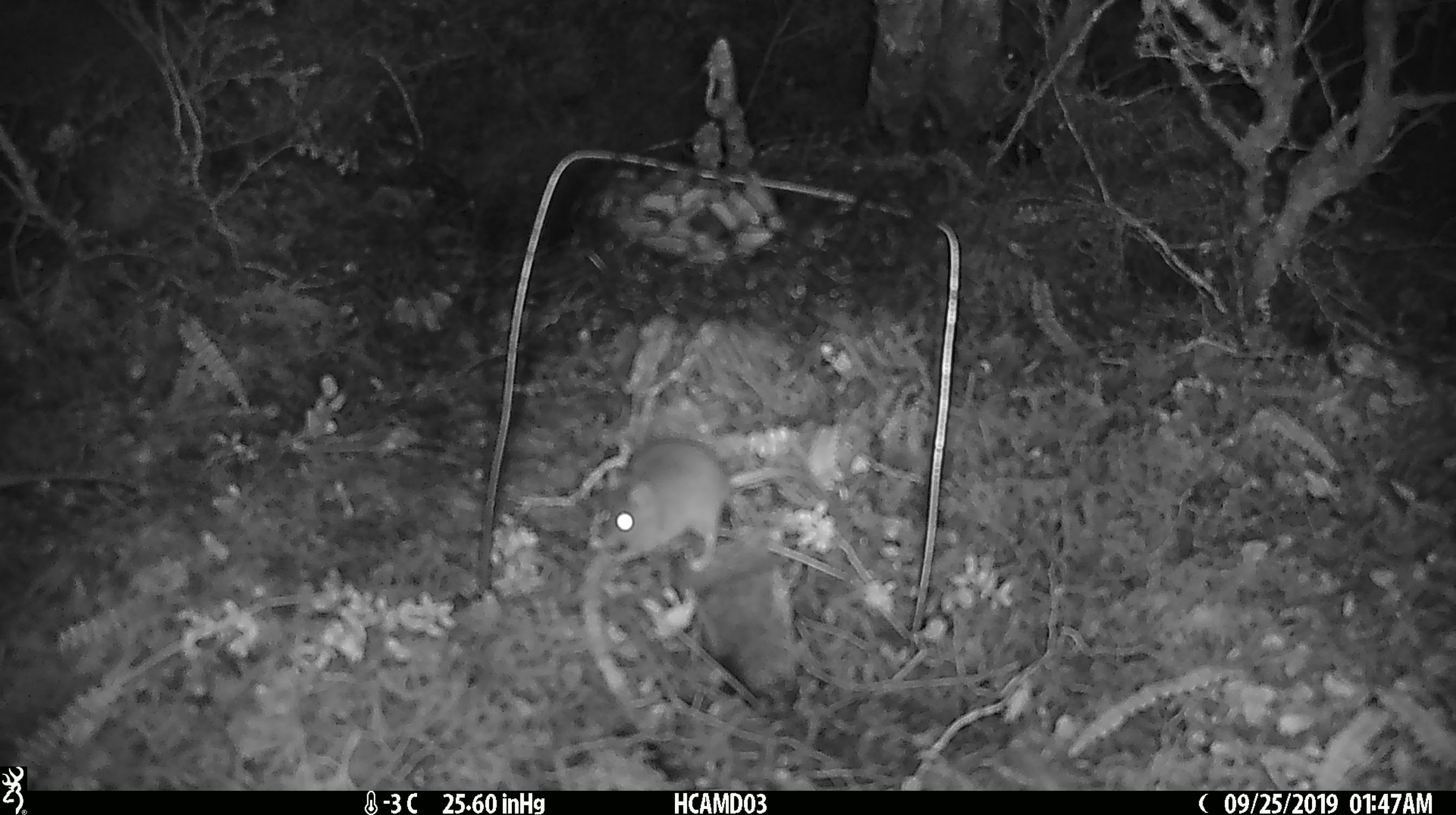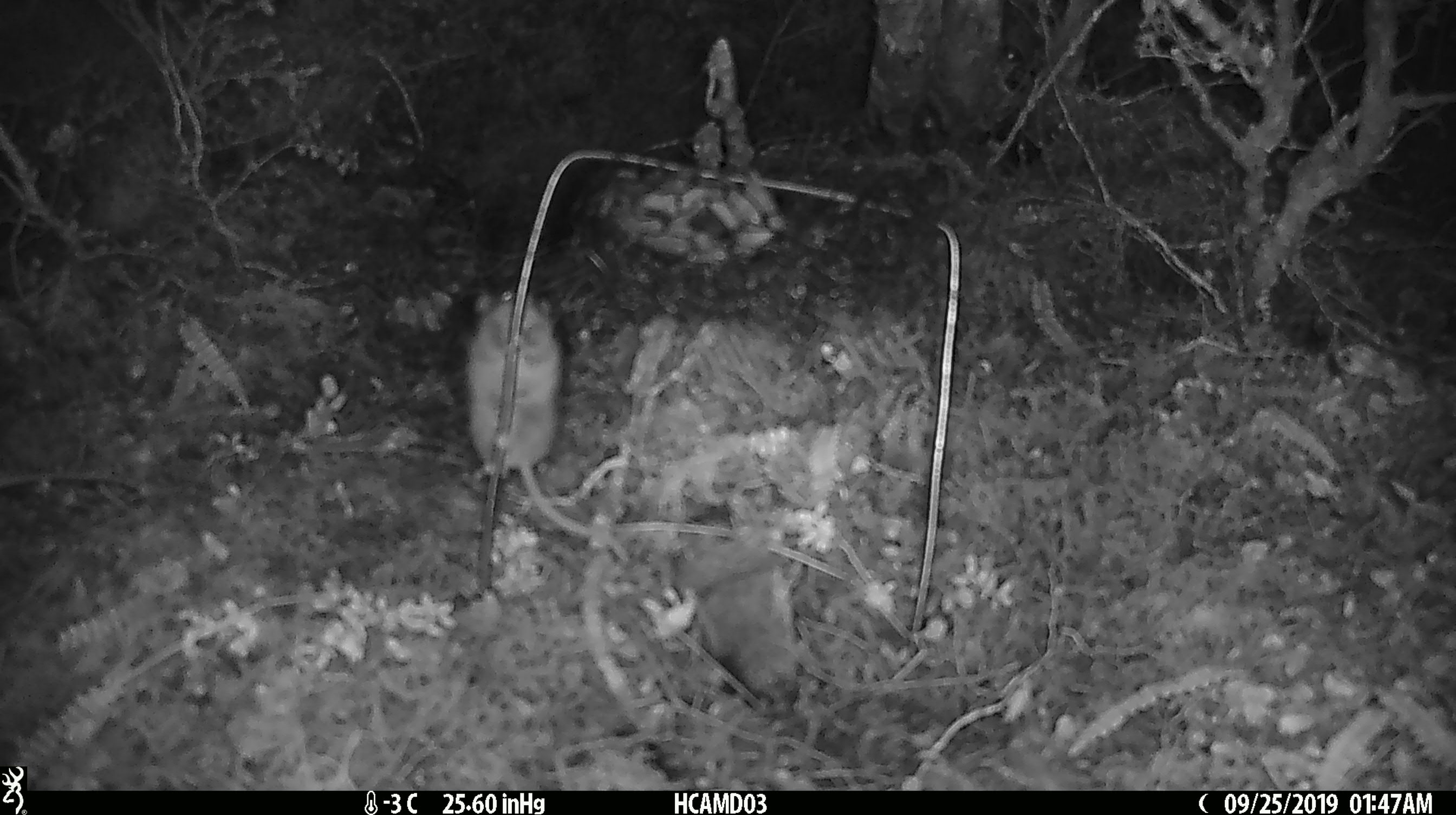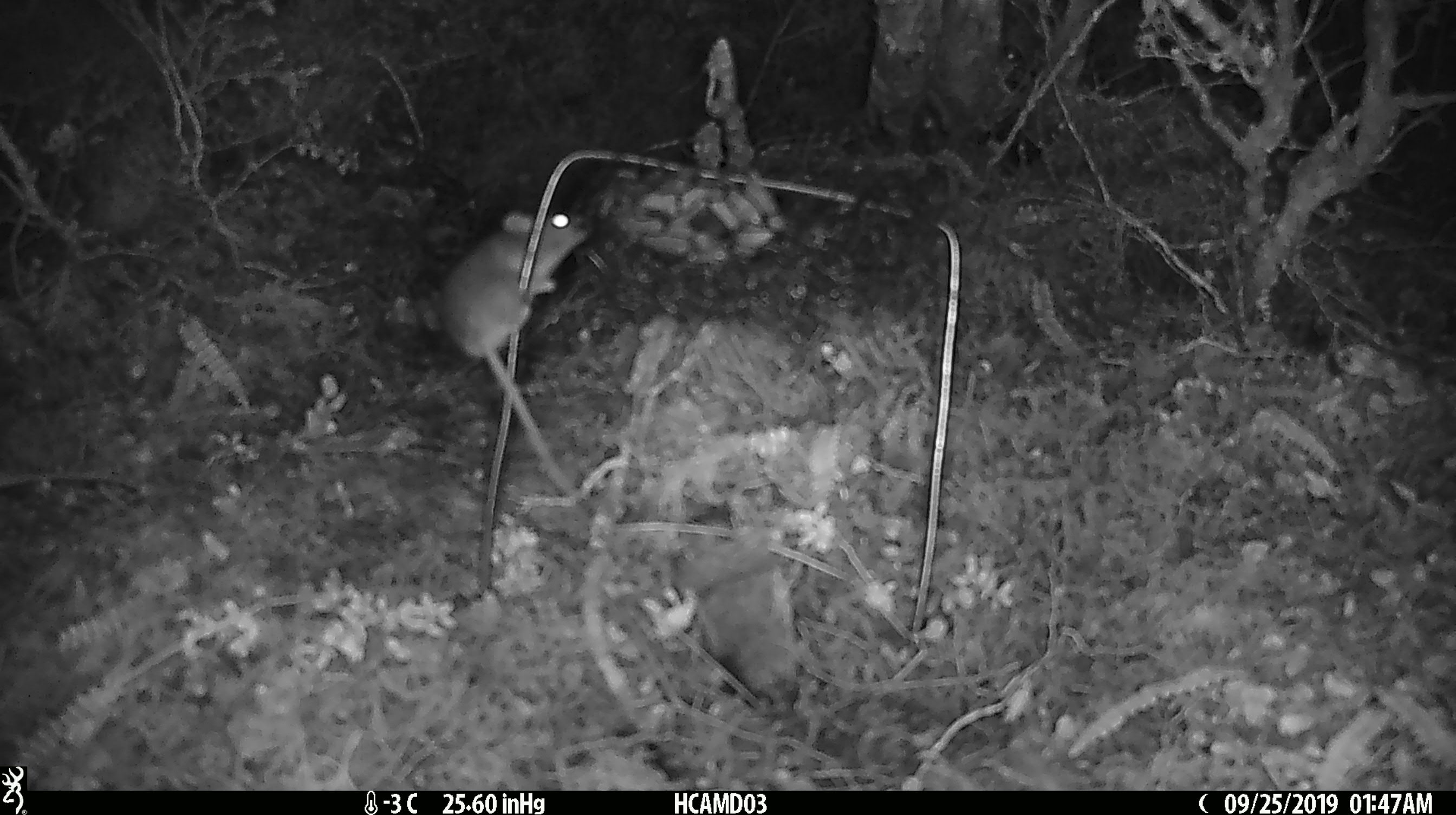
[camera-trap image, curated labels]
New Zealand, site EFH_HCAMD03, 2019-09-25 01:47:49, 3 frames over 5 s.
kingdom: Animalia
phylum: Chordata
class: Mammalia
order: Rodentia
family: Muridae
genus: Mus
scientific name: Mus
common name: mouse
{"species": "mouse (Mus)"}